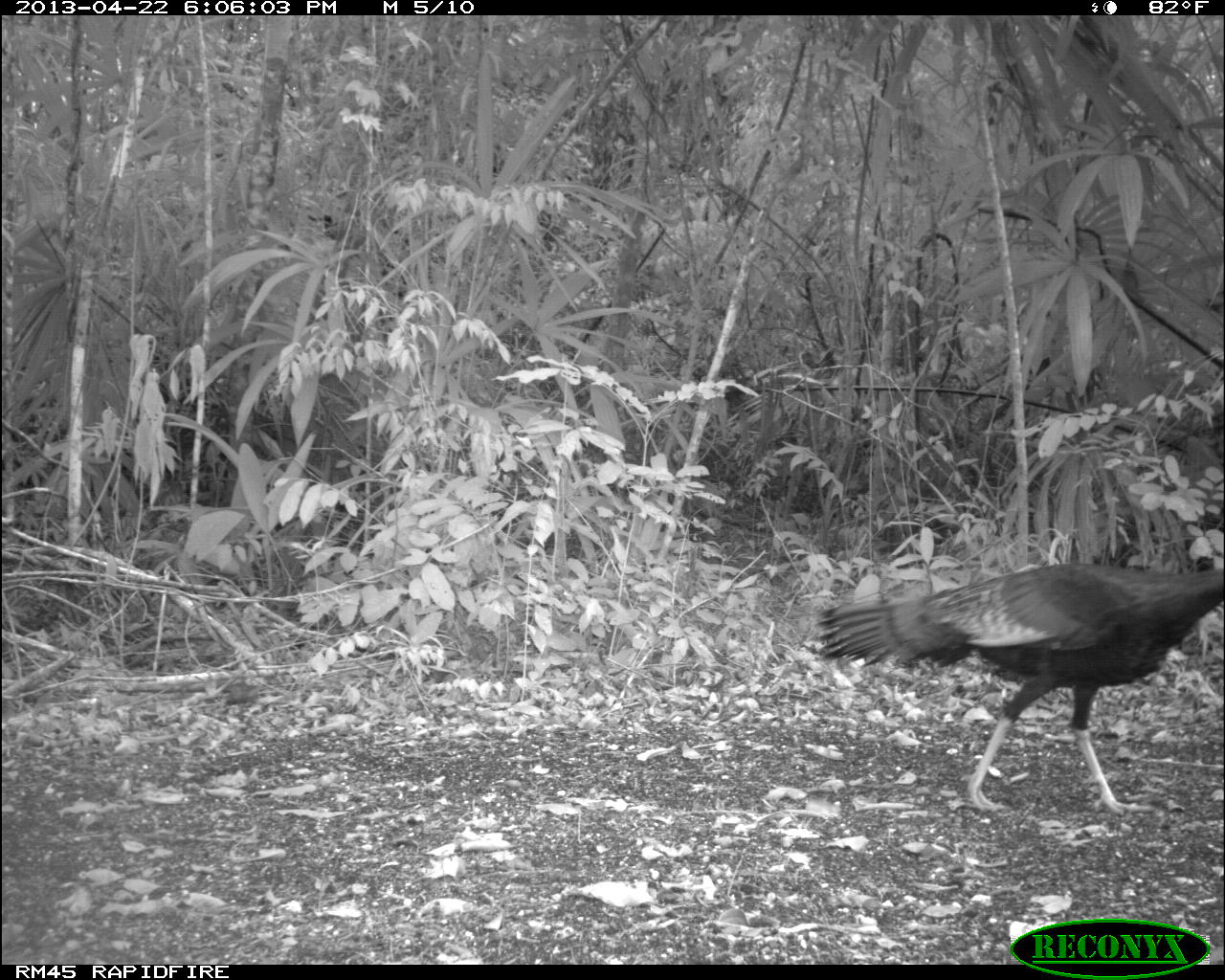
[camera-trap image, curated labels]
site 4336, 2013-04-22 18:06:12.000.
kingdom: Animalia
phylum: Chordata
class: Aves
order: Galliformes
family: Phasianidae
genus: Meleagris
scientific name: Meleagris ocellata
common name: ocellated turkey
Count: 1.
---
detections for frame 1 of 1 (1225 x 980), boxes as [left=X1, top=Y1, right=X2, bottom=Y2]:
meleagris ocellata: [left=812, top=562, right=1225, bottom=817]